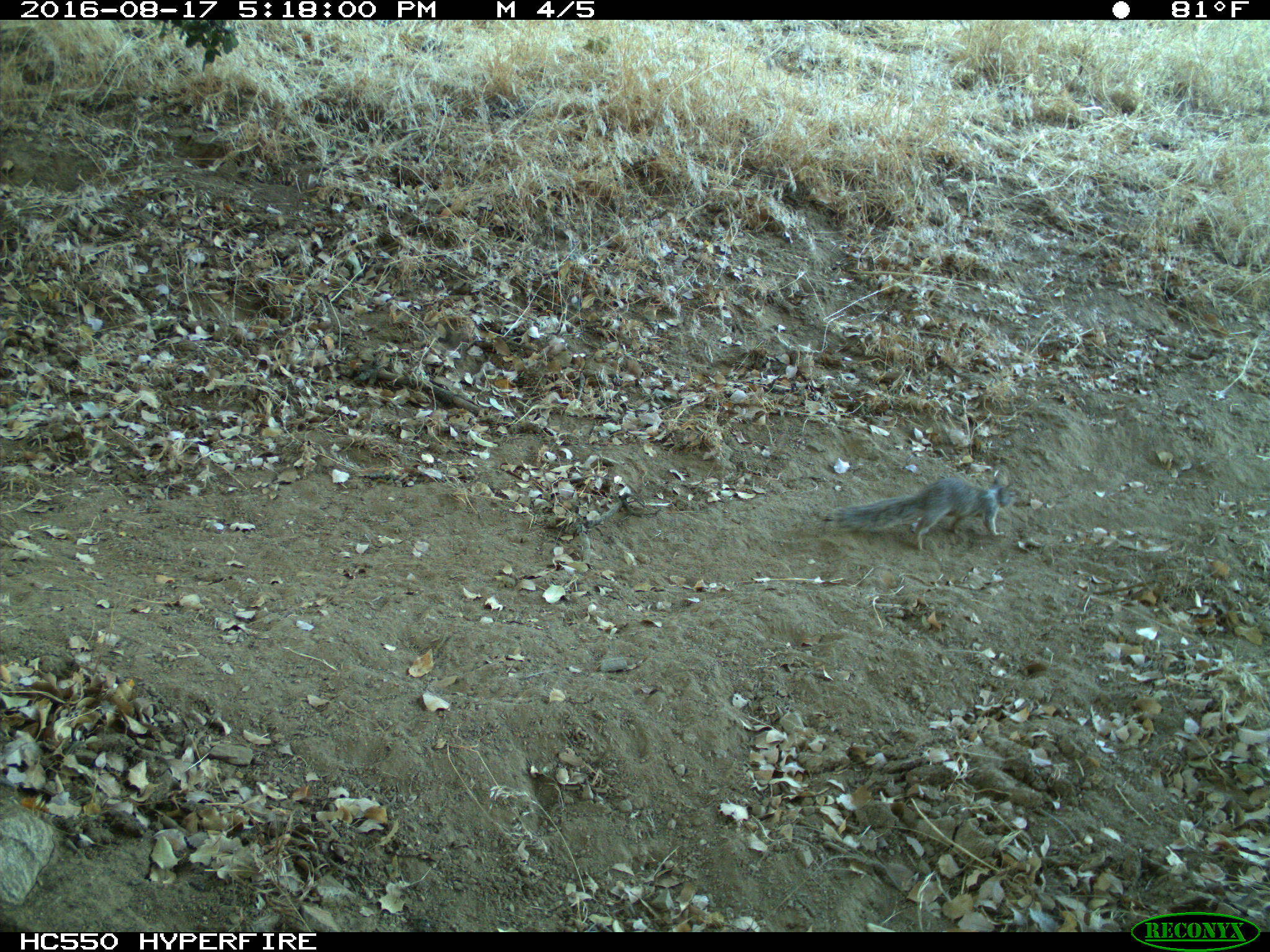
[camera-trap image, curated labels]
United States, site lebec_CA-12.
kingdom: Animalia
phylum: Chordata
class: Mammalia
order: Rodentia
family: Sciuridae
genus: Otospermophilus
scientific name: Otospermophilus beecheyi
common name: california ground squirrel